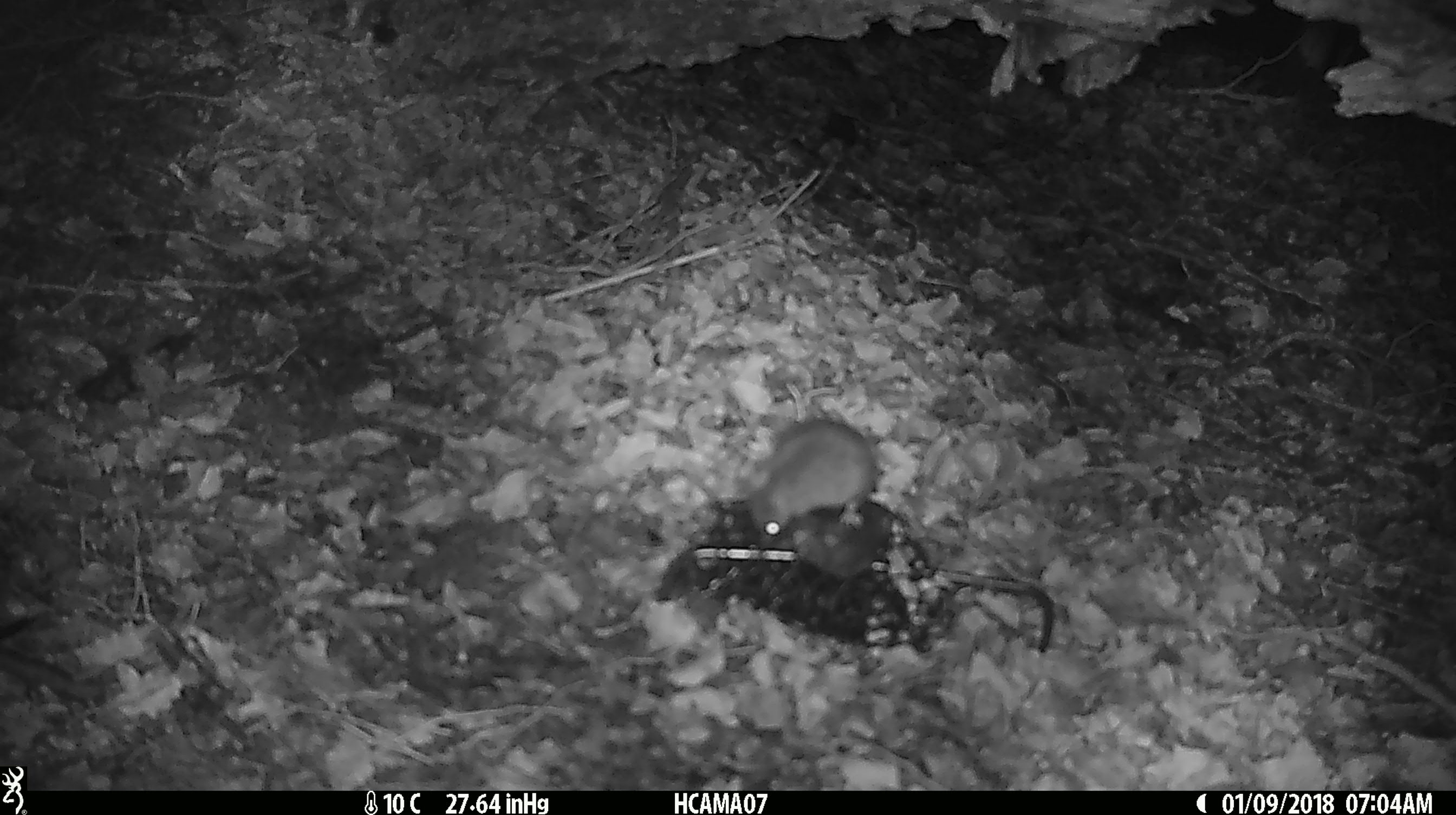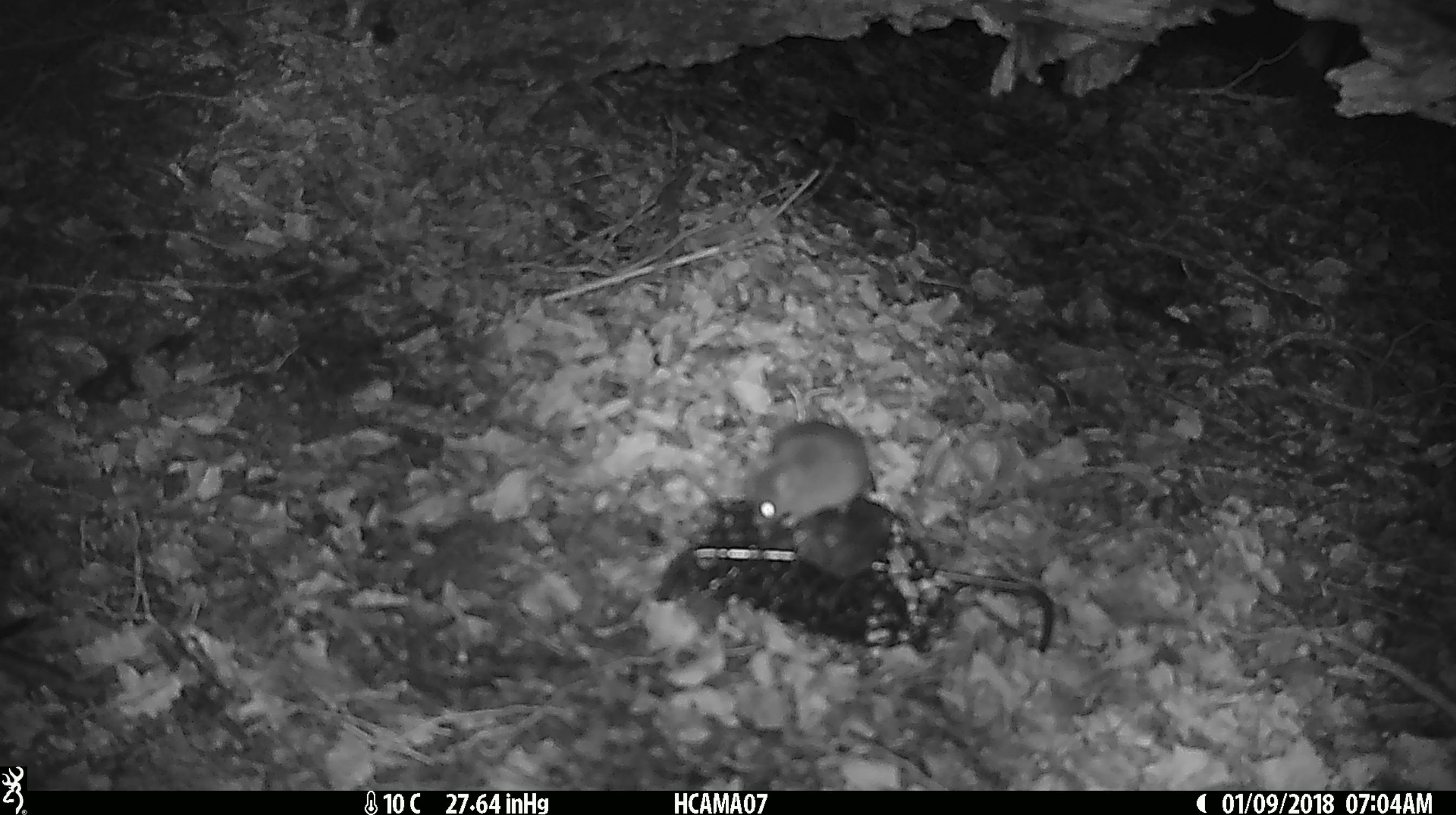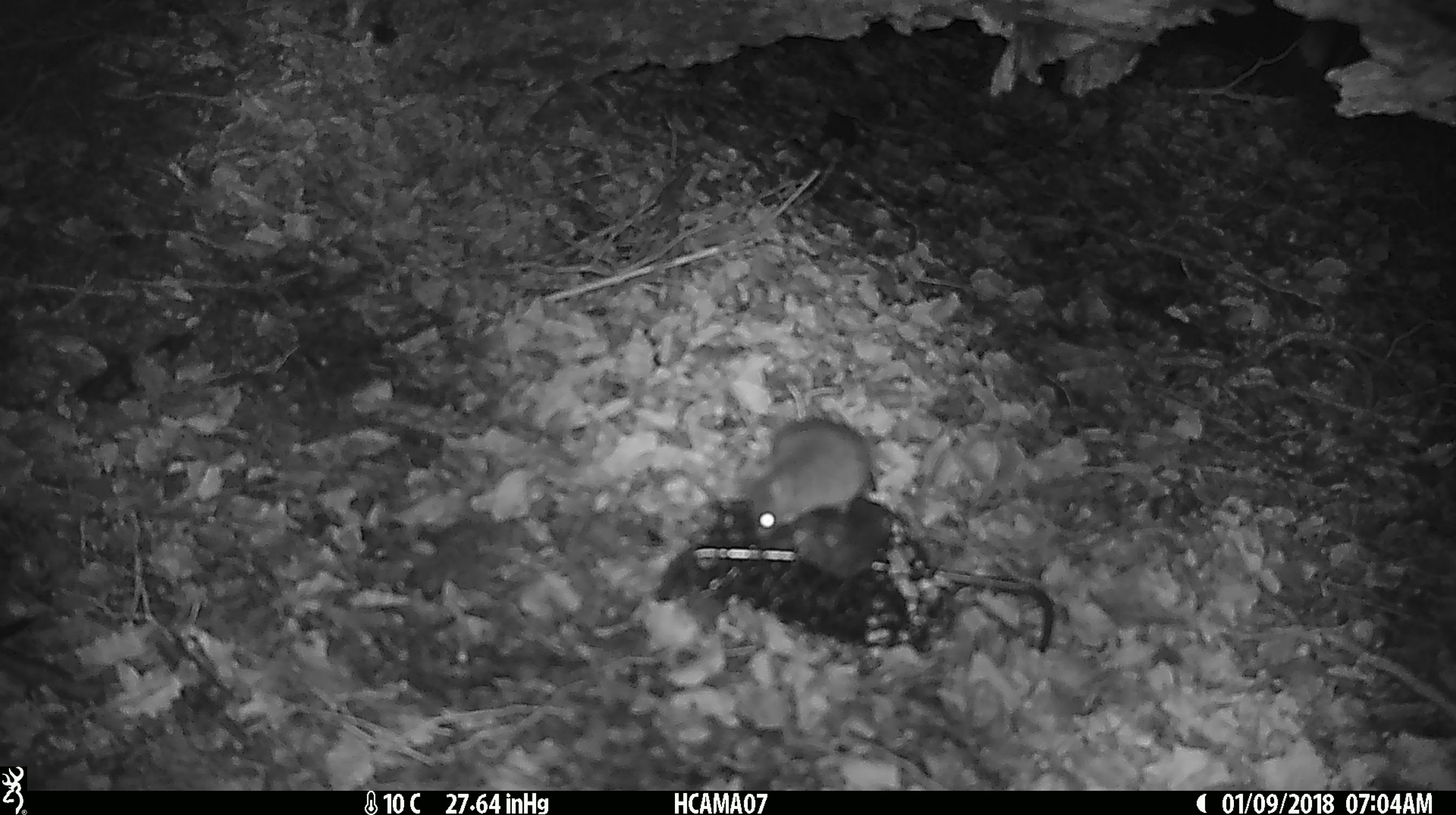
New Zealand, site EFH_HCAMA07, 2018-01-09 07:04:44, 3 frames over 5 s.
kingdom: Animalia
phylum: Chordata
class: Mammalia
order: Rodentia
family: Muridae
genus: Mus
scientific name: Mus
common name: mouse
Mouse (Mus).